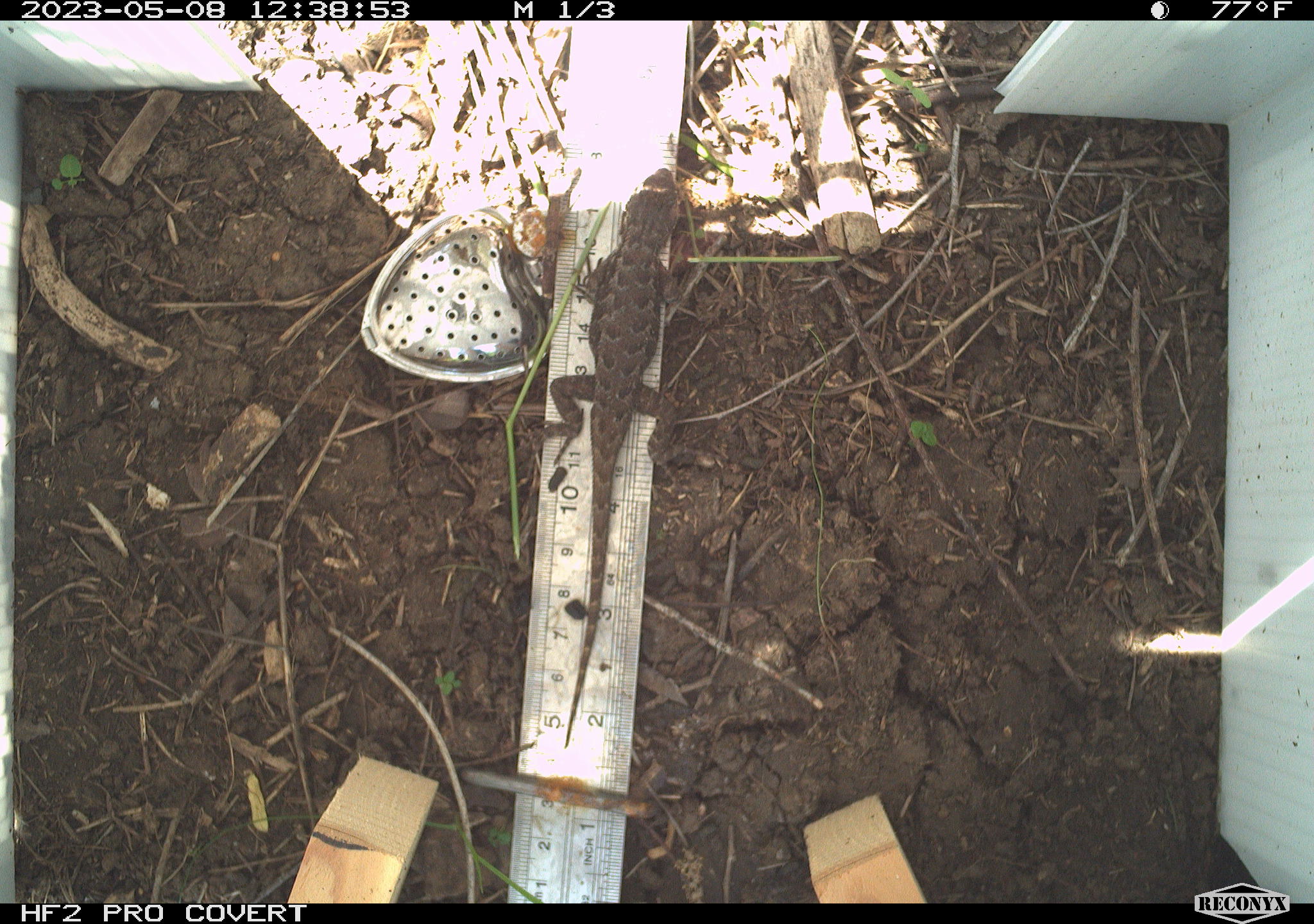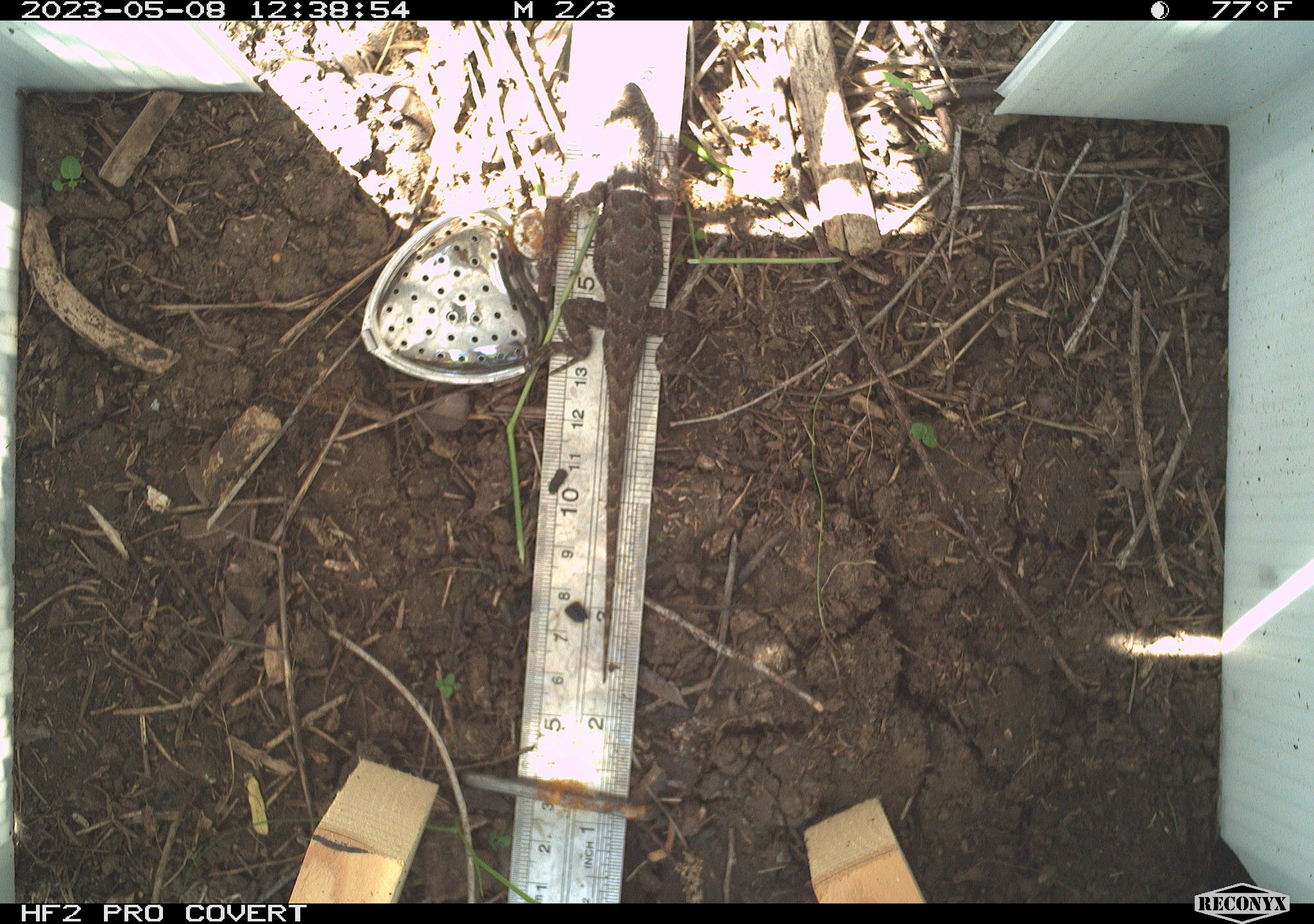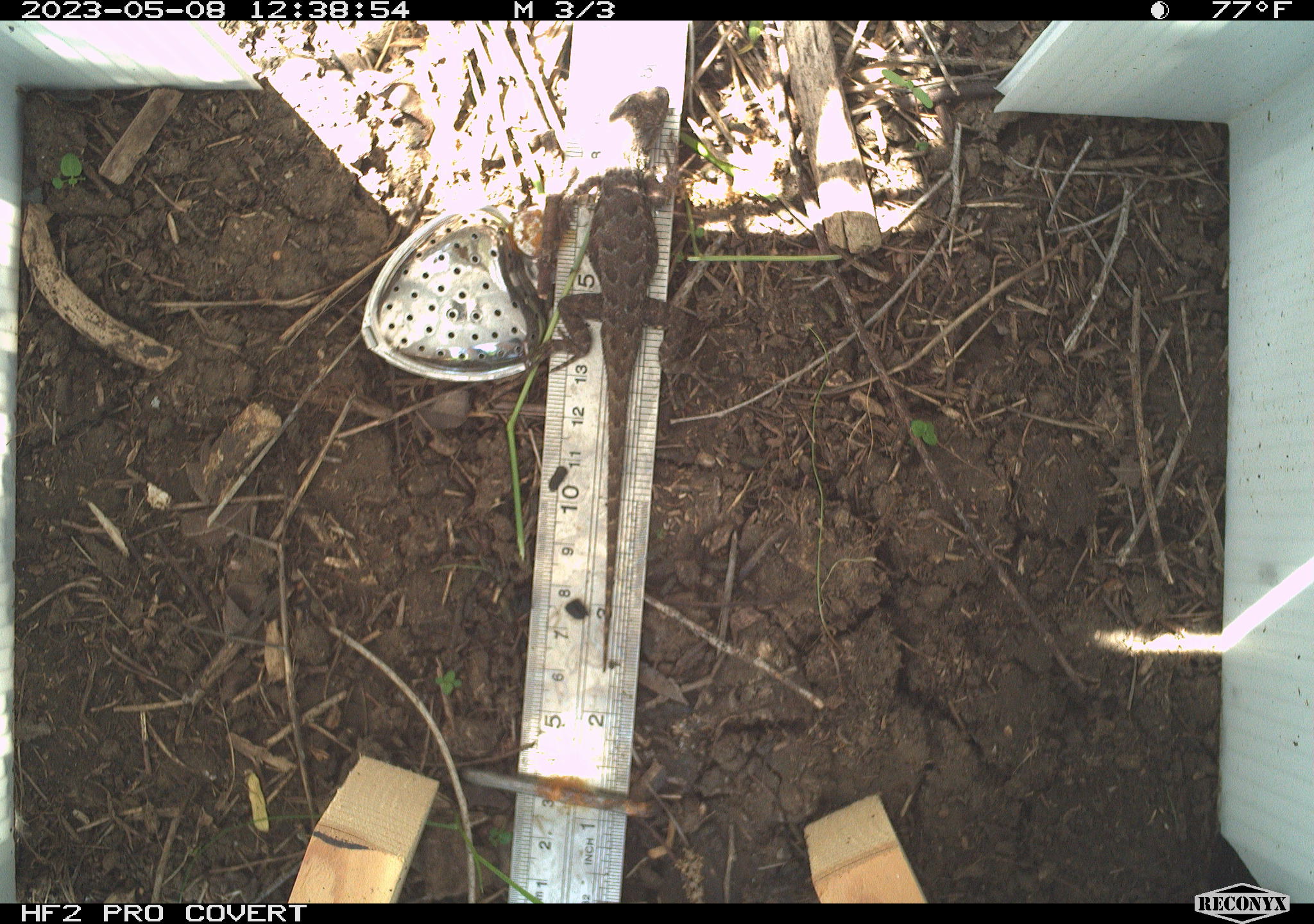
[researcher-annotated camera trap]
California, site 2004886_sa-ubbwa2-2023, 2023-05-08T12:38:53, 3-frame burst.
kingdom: Animalia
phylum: Chordata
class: Reptilia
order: Squamata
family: Phrynosomatidae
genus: Sceloporus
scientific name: Sceloporus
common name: spiny lizards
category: sceloporus species